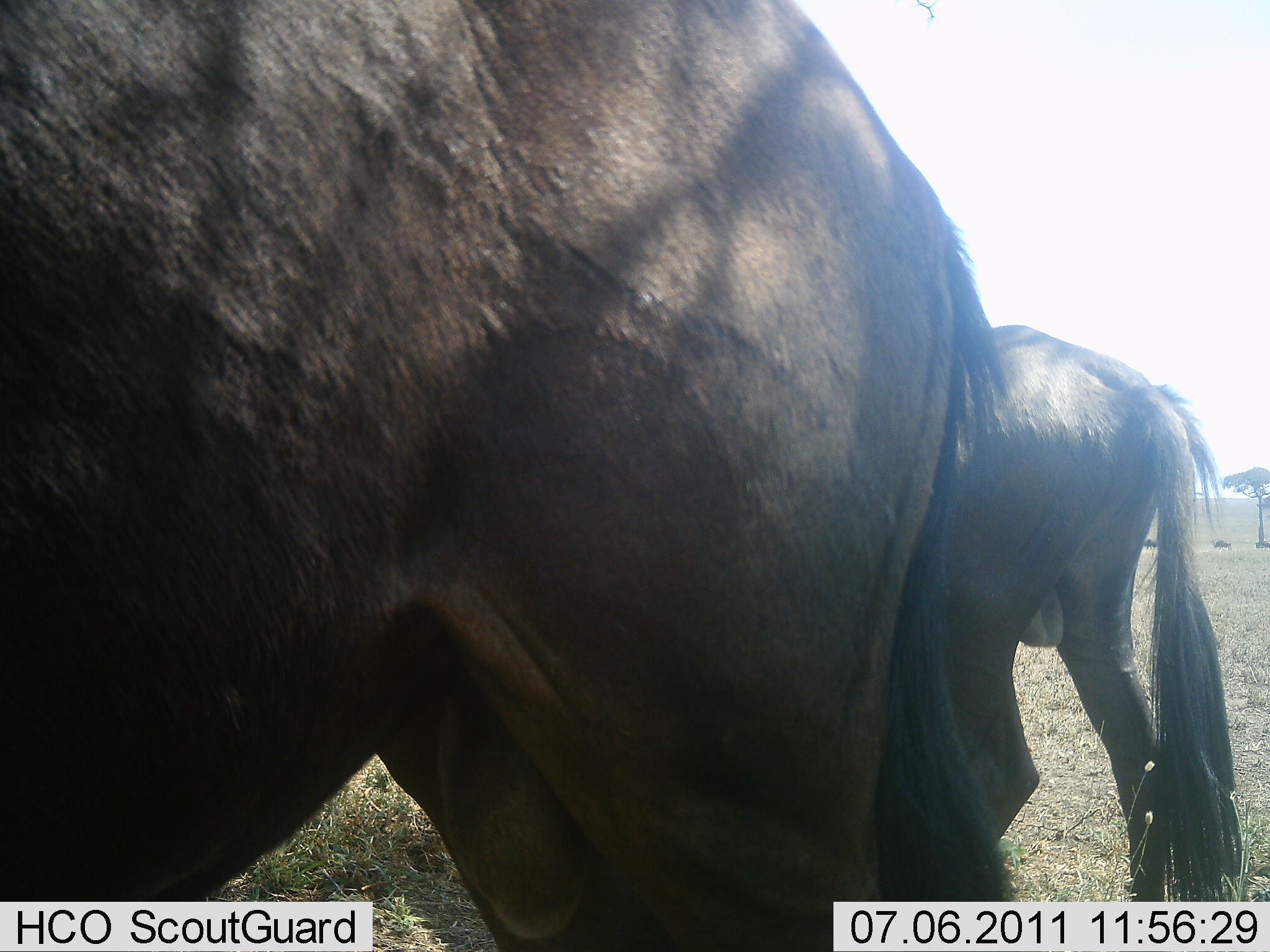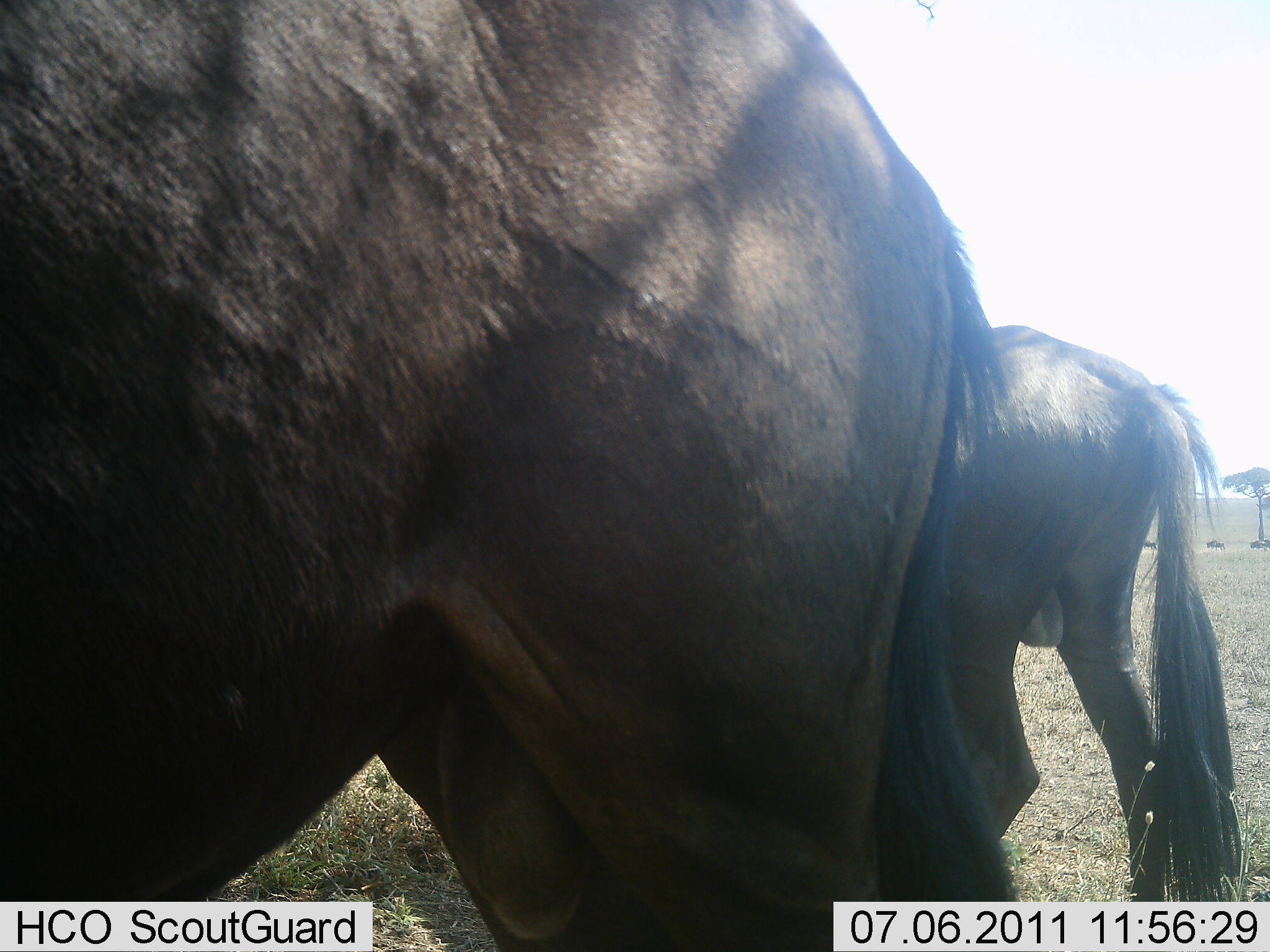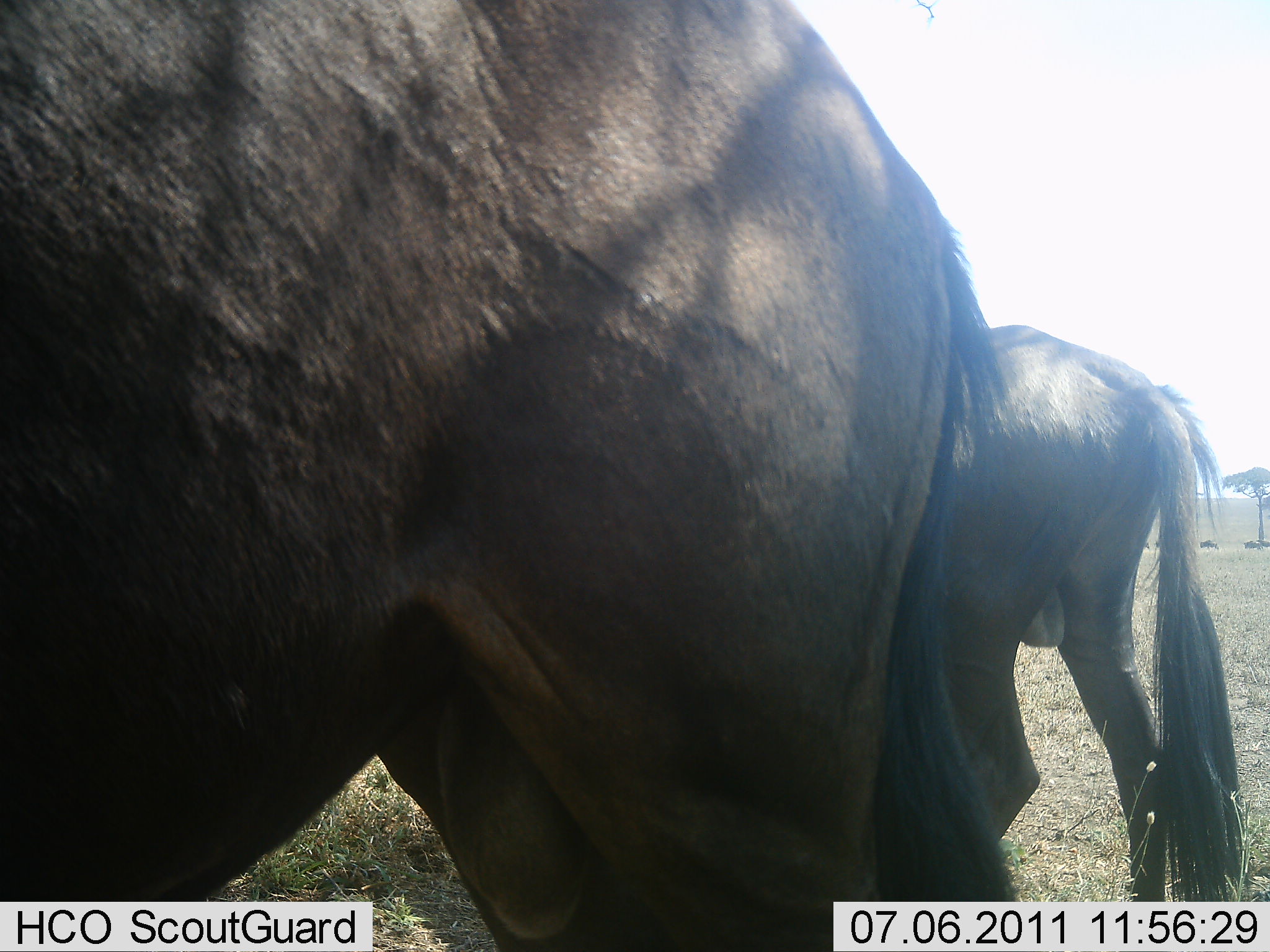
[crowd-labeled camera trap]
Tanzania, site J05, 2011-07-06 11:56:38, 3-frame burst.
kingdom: Animalia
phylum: Chordata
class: Mammalia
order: Artiodactyla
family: Bovidae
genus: Connochaetes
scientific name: Connochaetes taurinus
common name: blue wildebeest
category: wildebeest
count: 2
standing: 91%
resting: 0%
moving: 27%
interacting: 0%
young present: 9%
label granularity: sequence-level